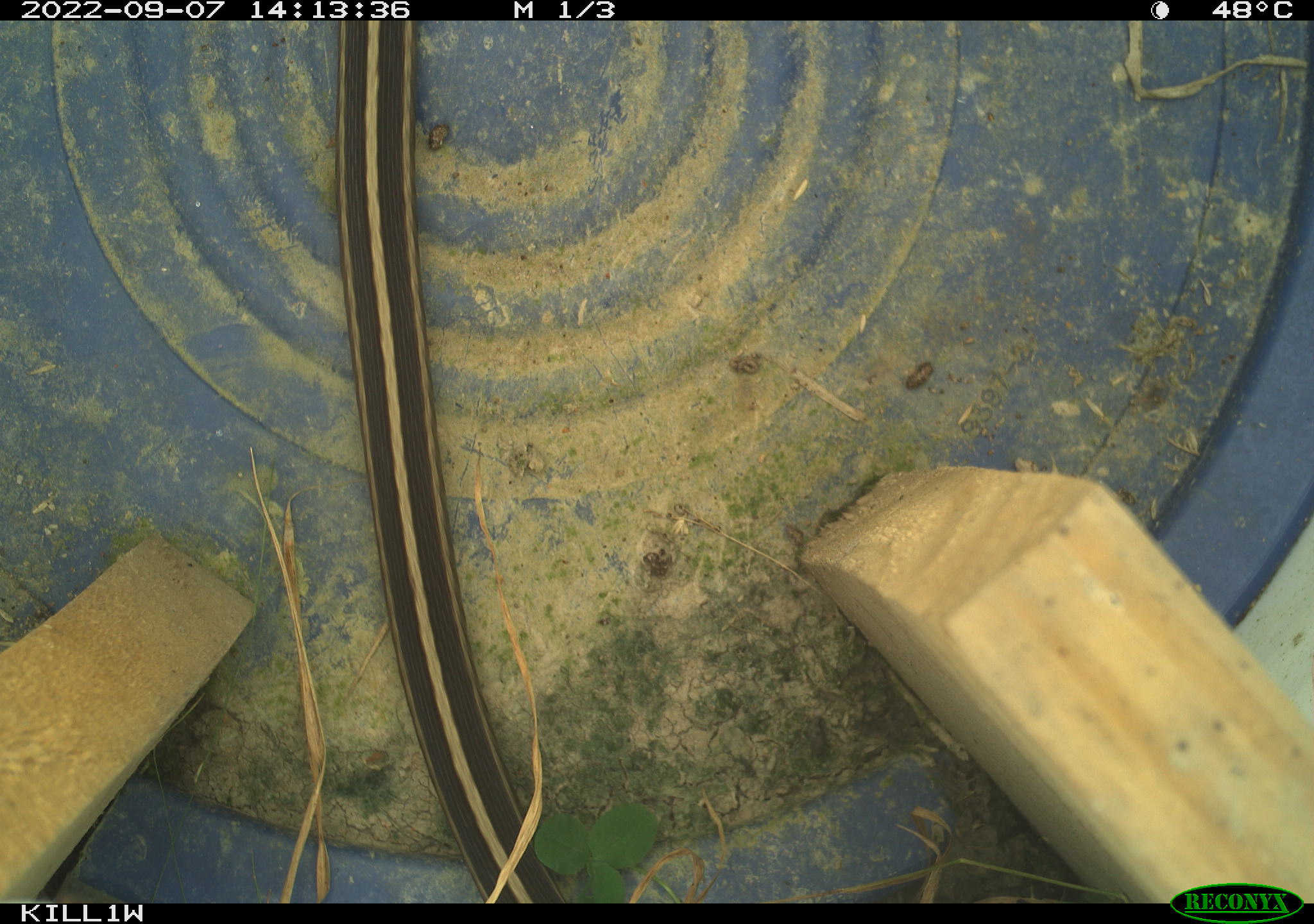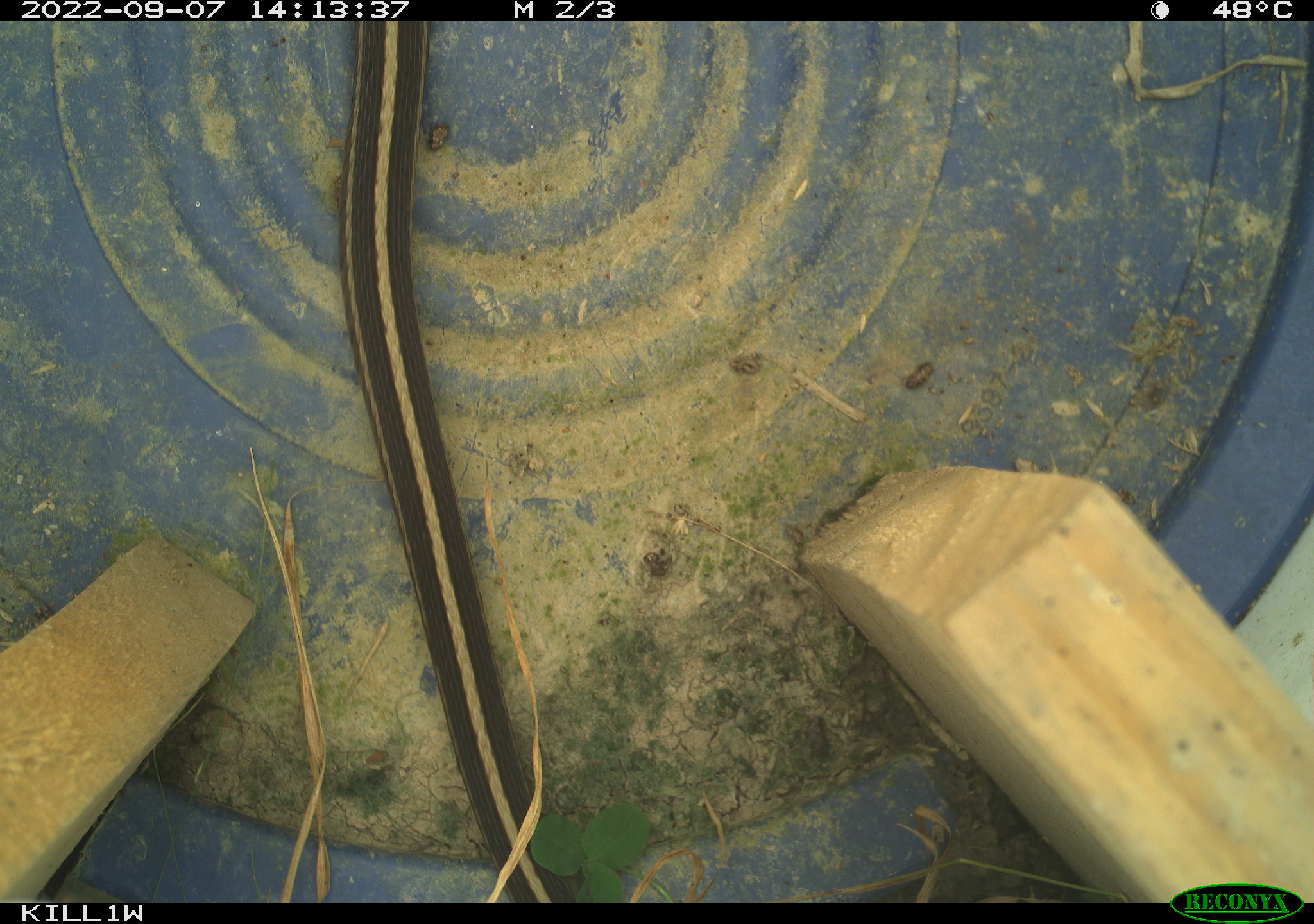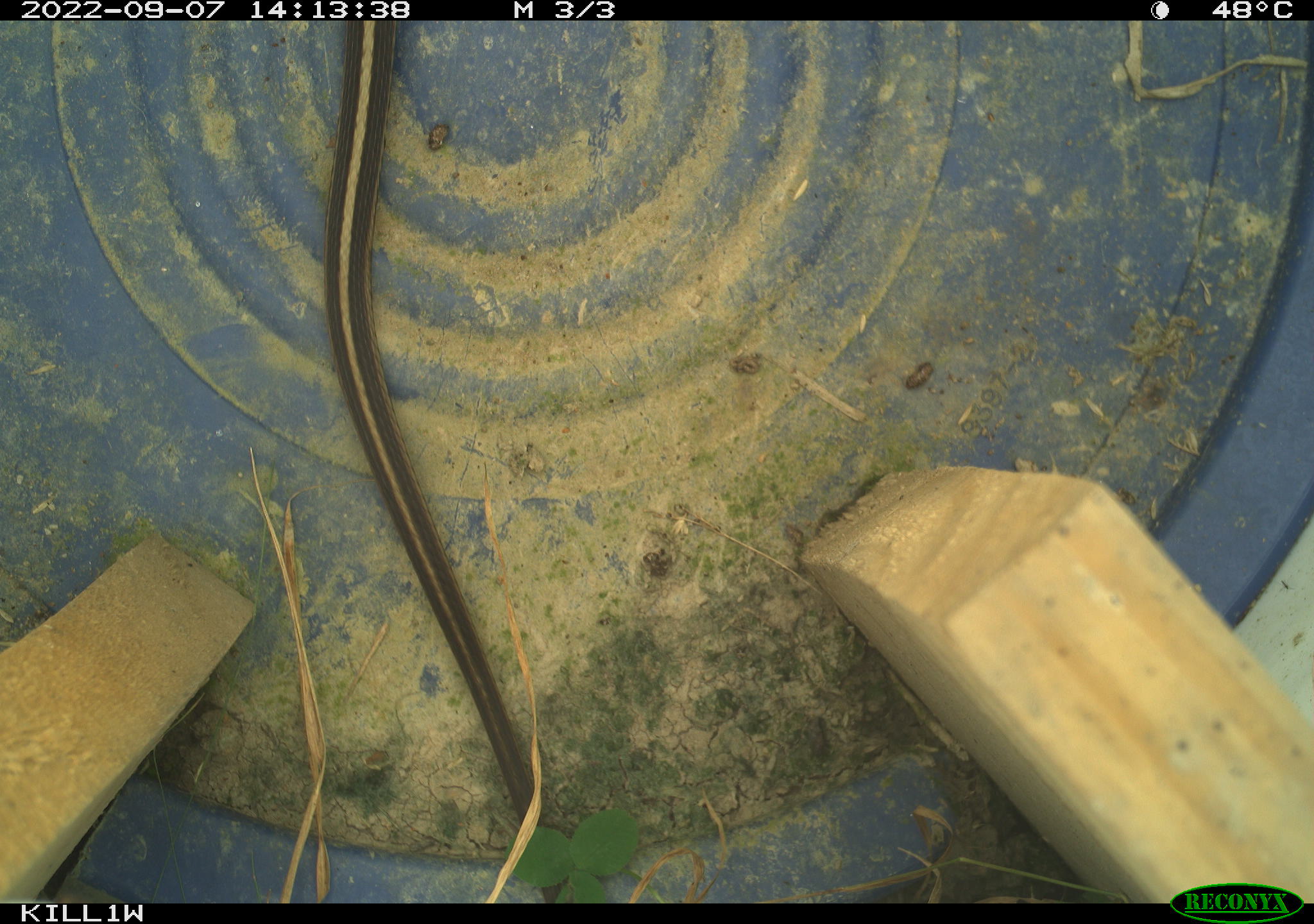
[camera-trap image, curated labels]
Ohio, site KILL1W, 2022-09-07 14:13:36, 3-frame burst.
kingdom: Animalia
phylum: Chordata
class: Reptilia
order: Squamata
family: Colubridae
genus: Thamnophis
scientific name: Thamnophis sirtalis sirtalis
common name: eastern gartersnake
Eastern gartersnake (Thamnophis sirtalis sirtalis).